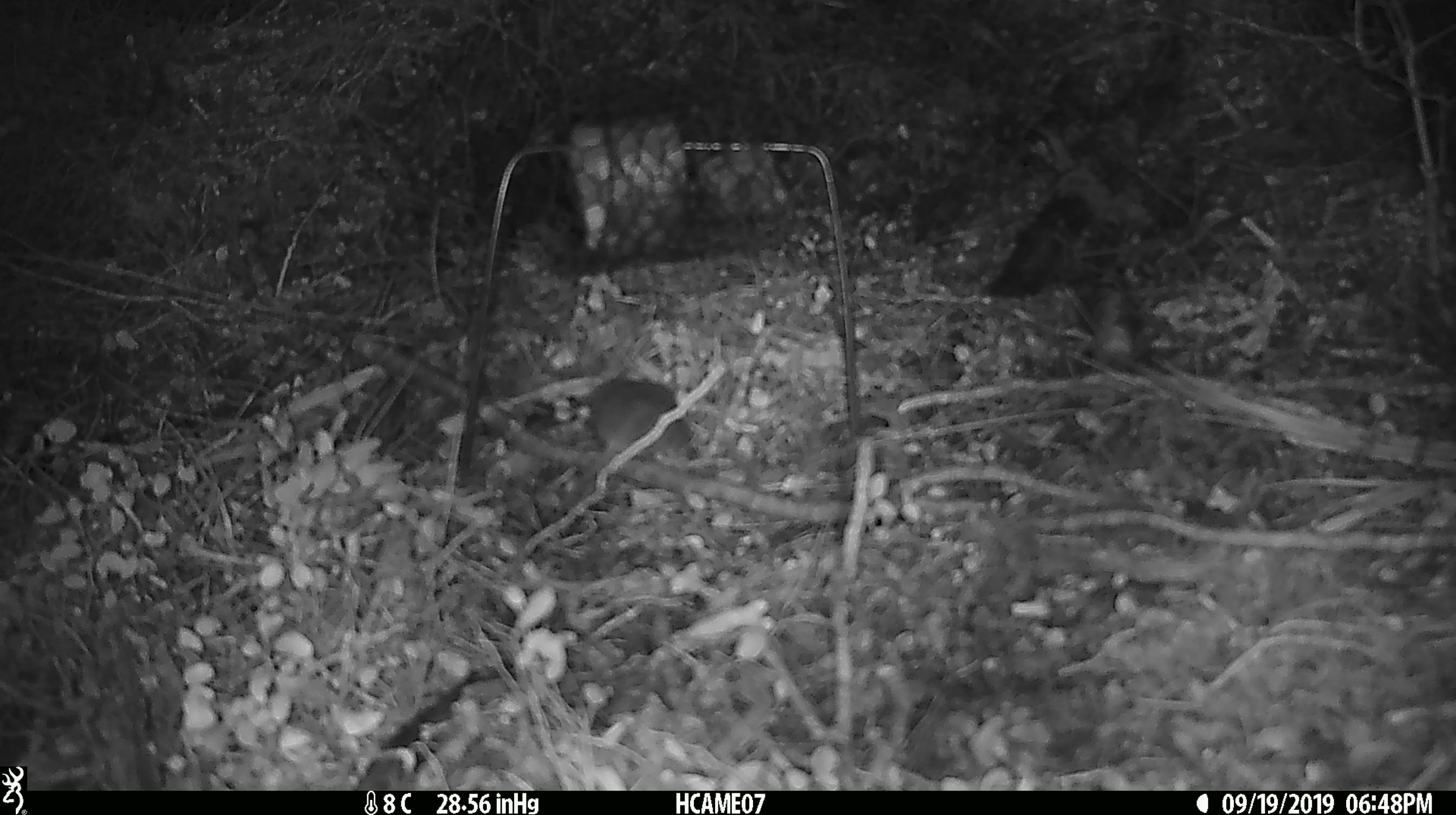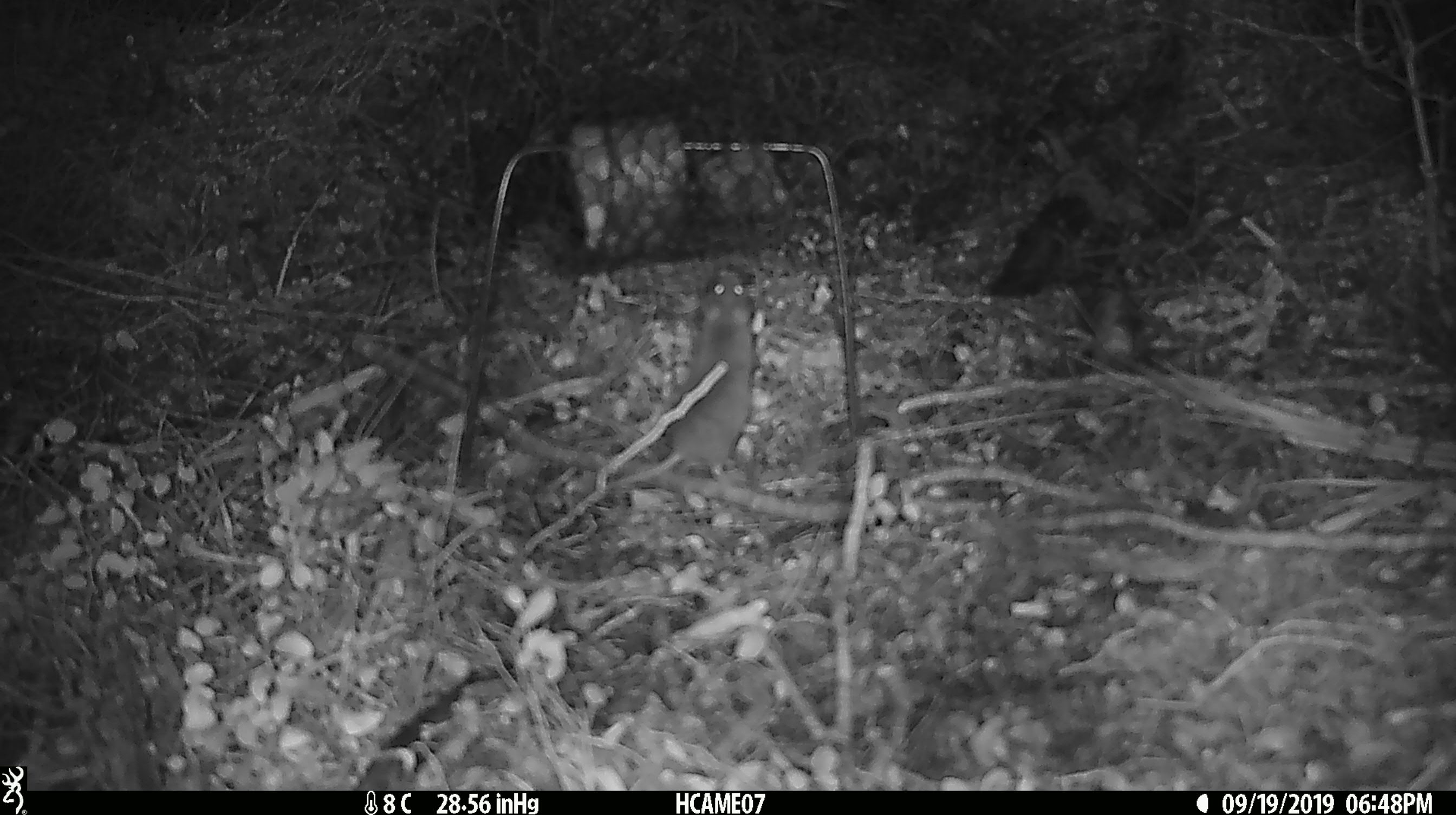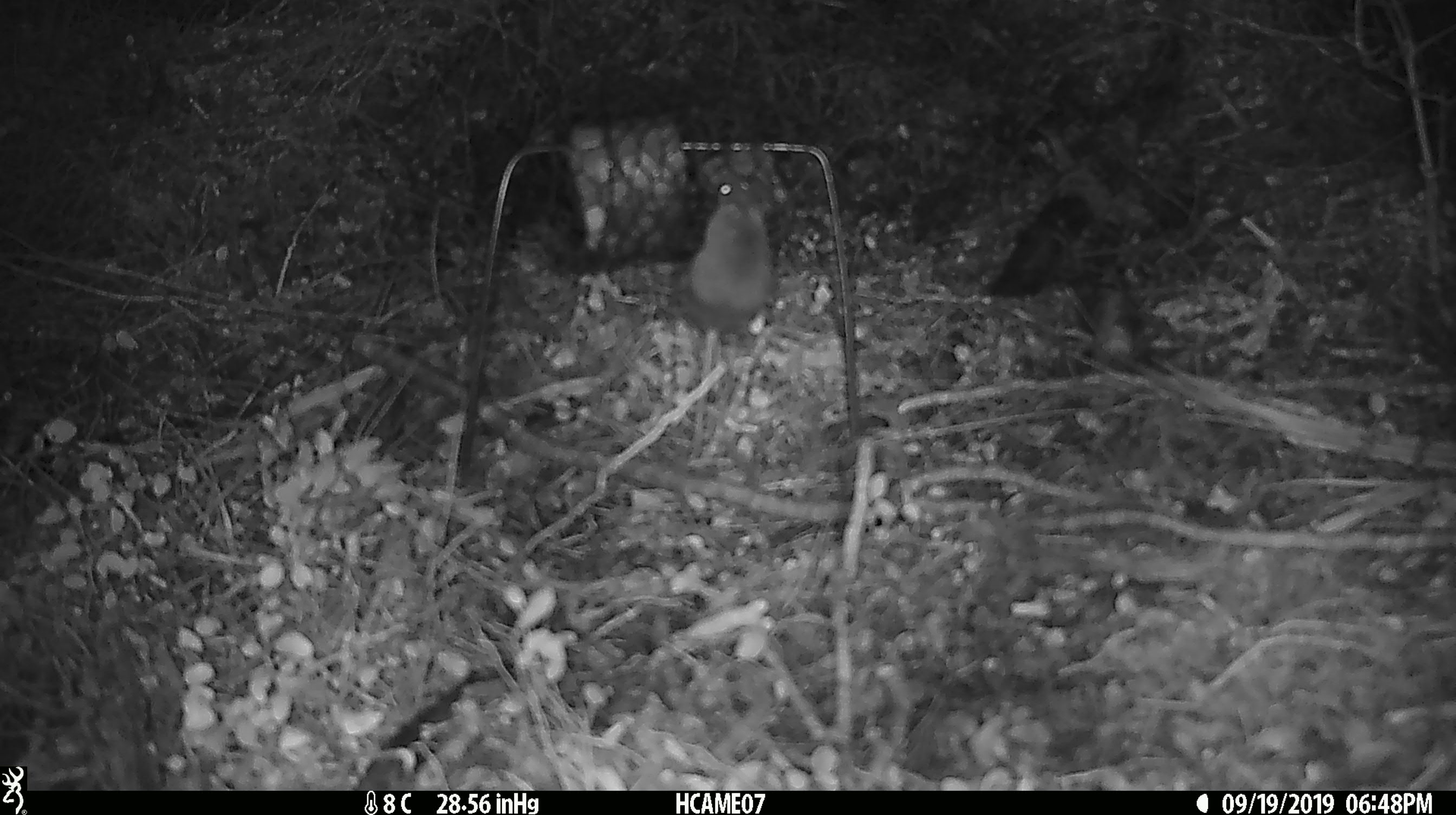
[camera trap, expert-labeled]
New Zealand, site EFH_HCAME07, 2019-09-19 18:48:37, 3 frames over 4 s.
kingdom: Animalia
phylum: Chordata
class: Mammalia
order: Rodentia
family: Muridae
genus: Mus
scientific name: Mus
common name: mouse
Mouse (Mus).